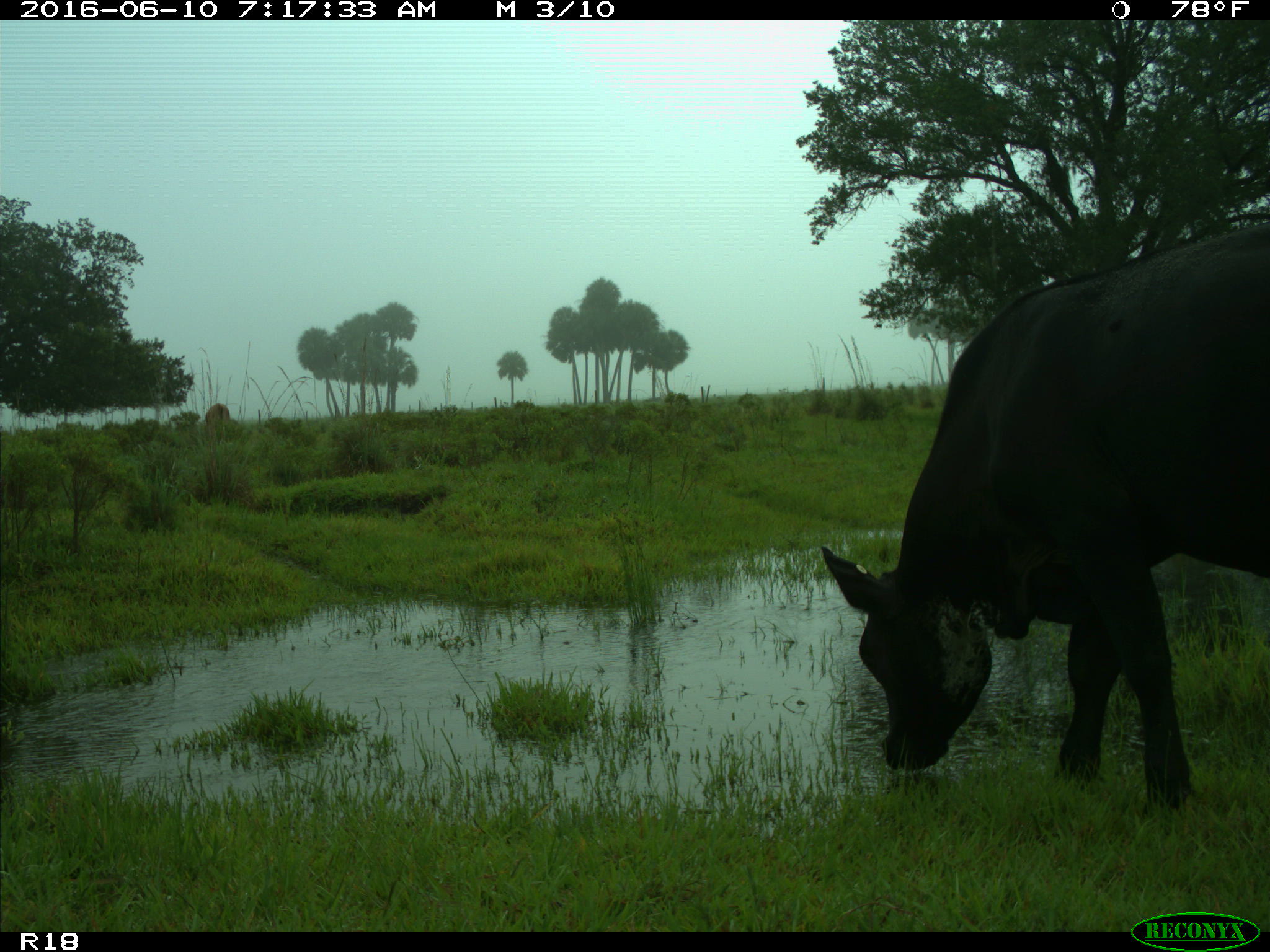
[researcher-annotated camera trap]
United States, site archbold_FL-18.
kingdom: Animalia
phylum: Chordata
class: Mammalia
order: Artiodactyla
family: Bovidae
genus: Bos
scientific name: Bos taurus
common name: domestic cow